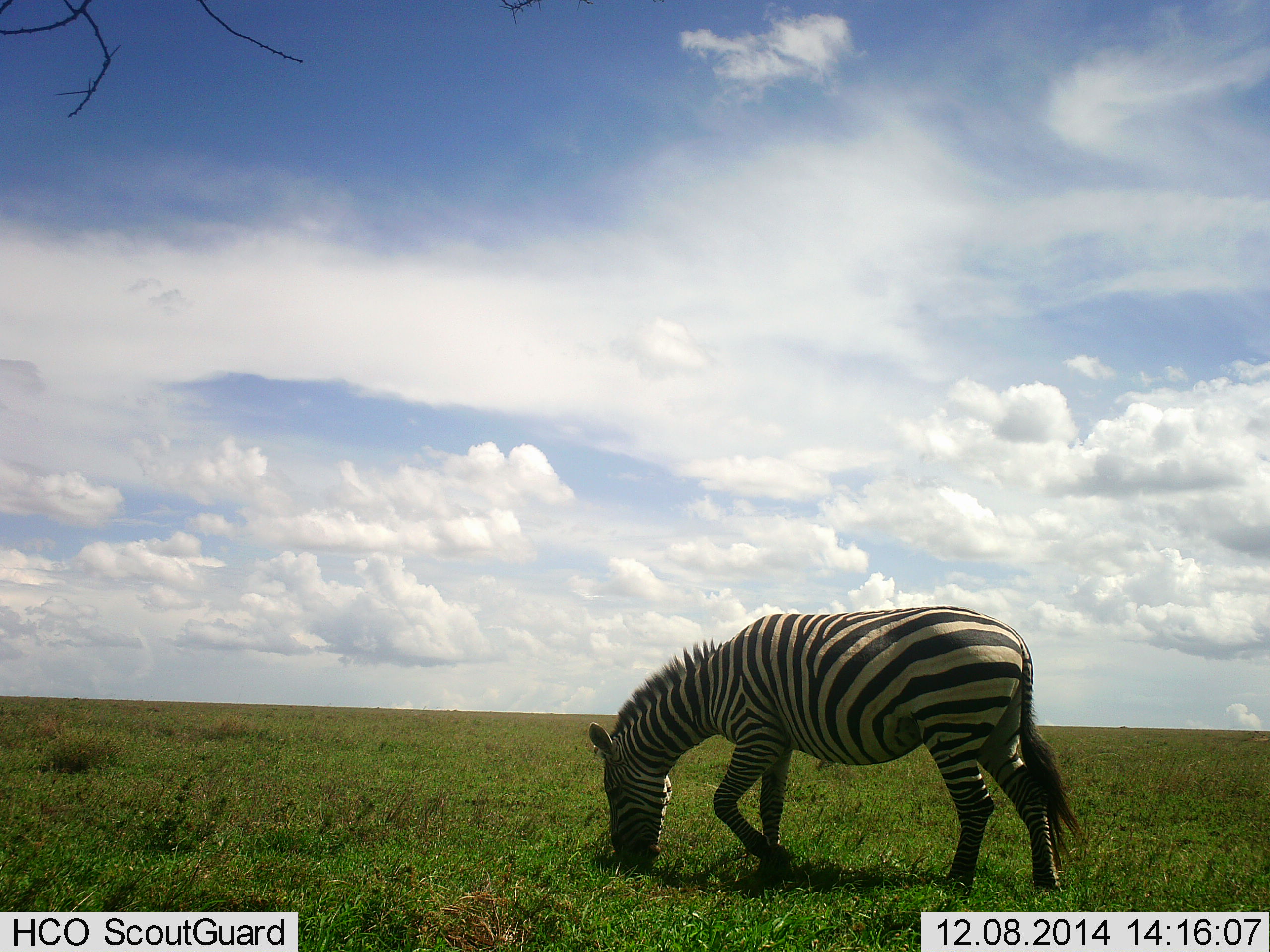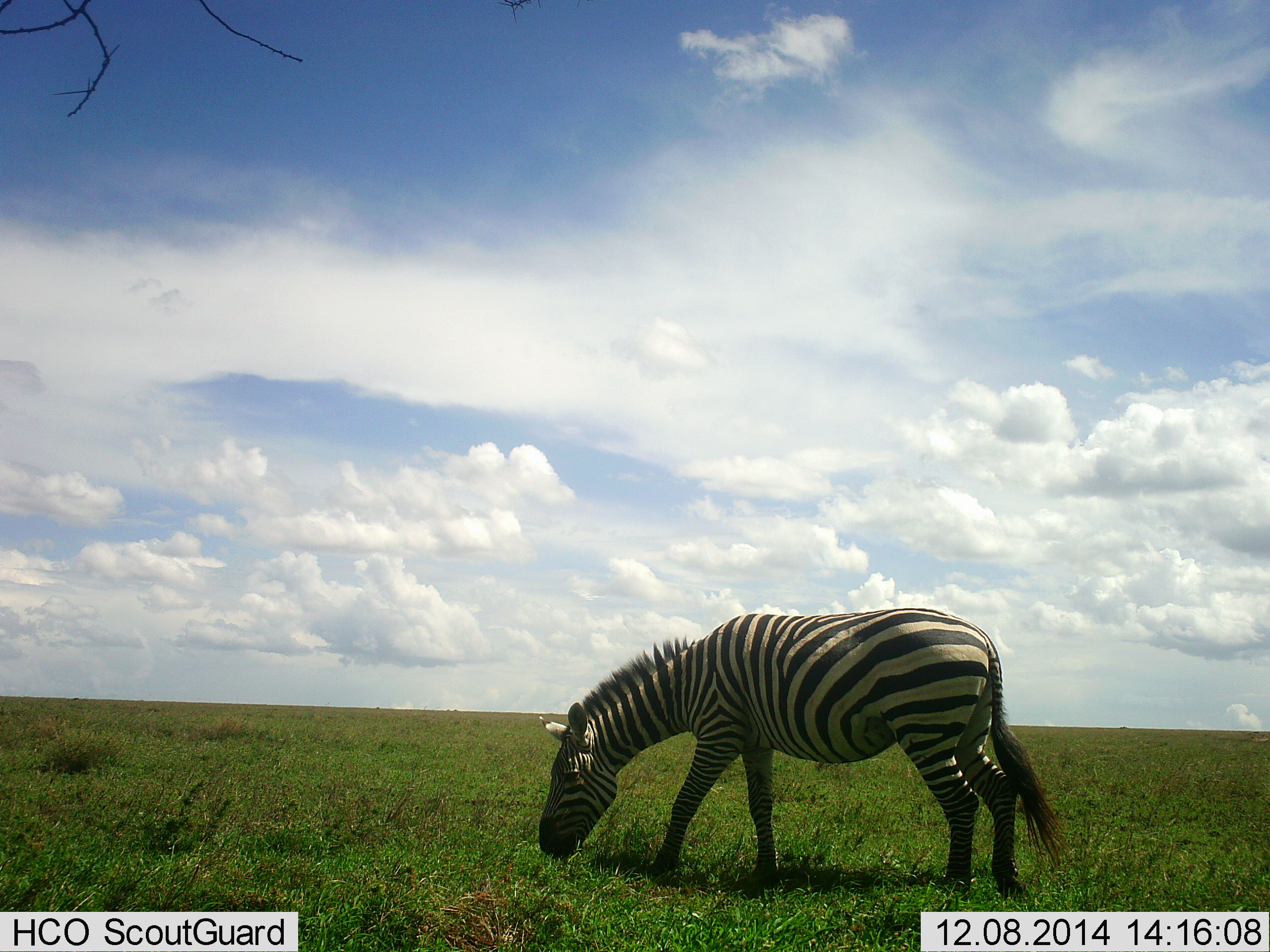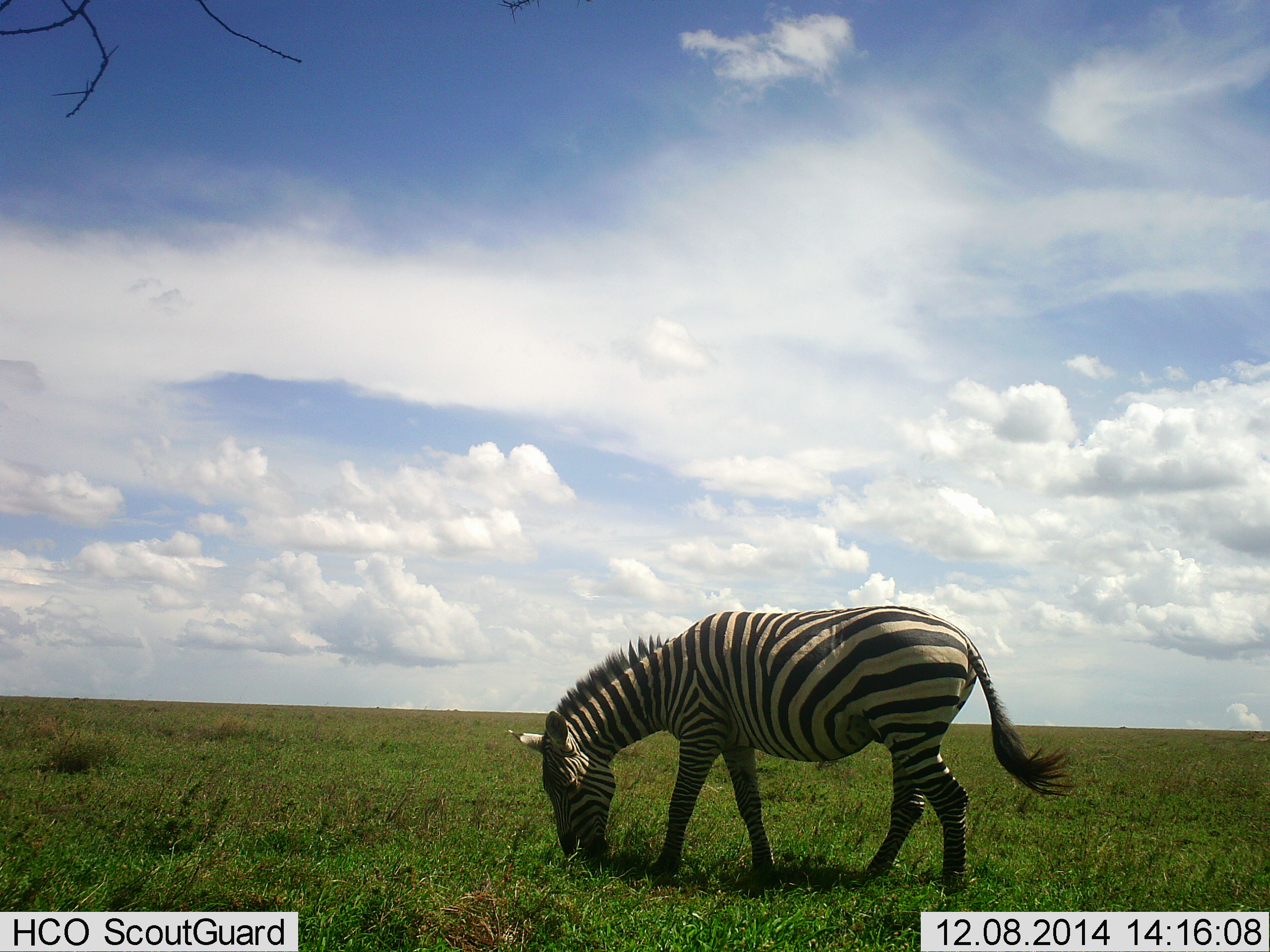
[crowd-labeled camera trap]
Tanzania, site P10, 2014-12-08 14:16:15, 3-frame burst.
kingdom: Animalia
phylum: Chordata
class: Mammalia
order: Perissodactyla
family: Equidae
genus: Equus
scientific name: Equus quagga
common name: plains zebra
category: zebra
Zebra (plains zebra) (Equus quagga), count 1. Behavior (volunteer vote fractions): standing 0%, resting 0%, moving 0%, interacting 0%. Young present (vote fraction): 0%. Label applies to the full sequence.